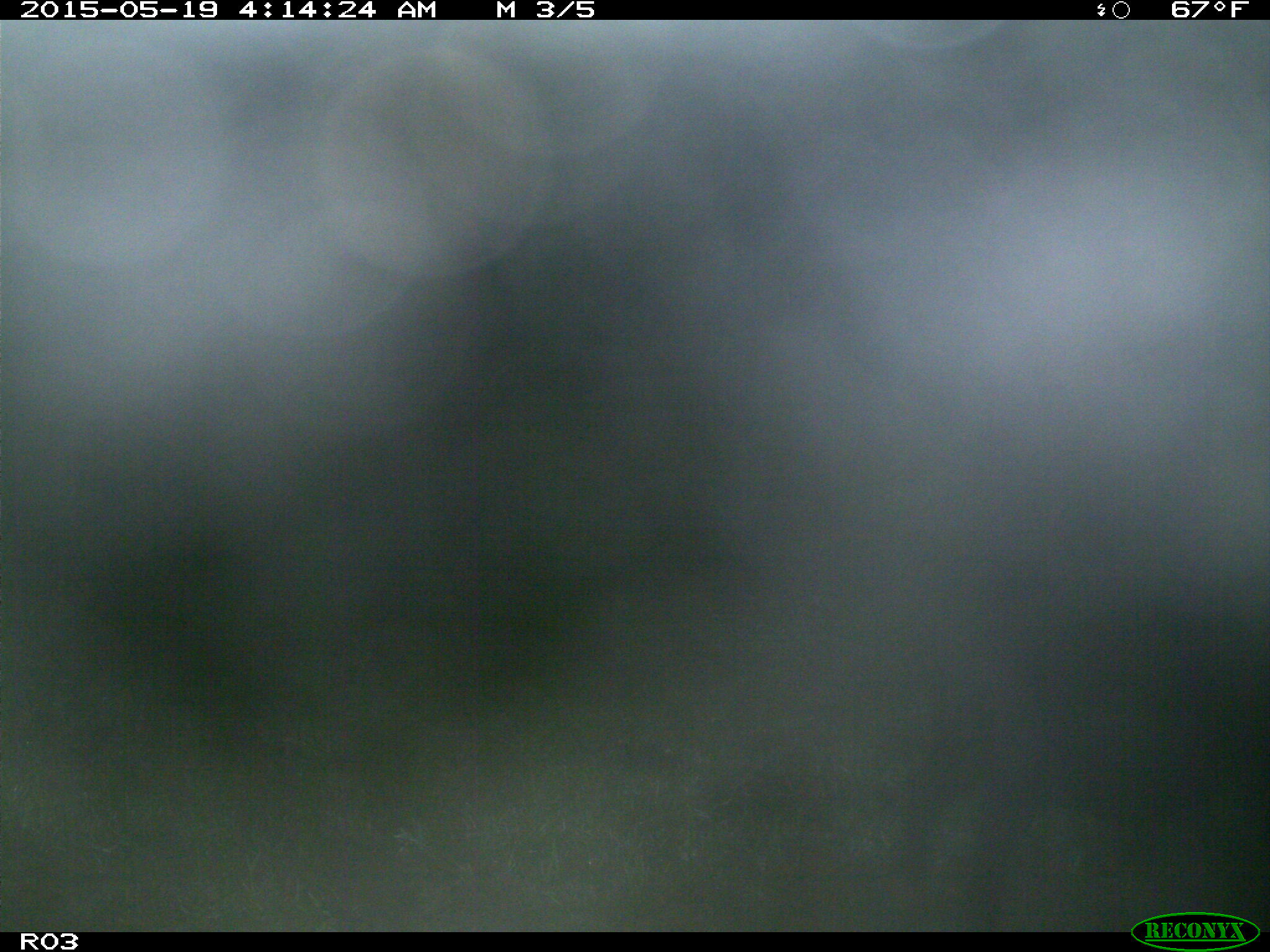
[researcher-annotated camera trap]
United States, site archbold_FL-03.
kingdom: Animalia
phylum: Chordata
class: Mammalia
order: Artiodactyla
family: Suidae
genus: Sus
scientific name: Sus scrofa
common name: wild boar